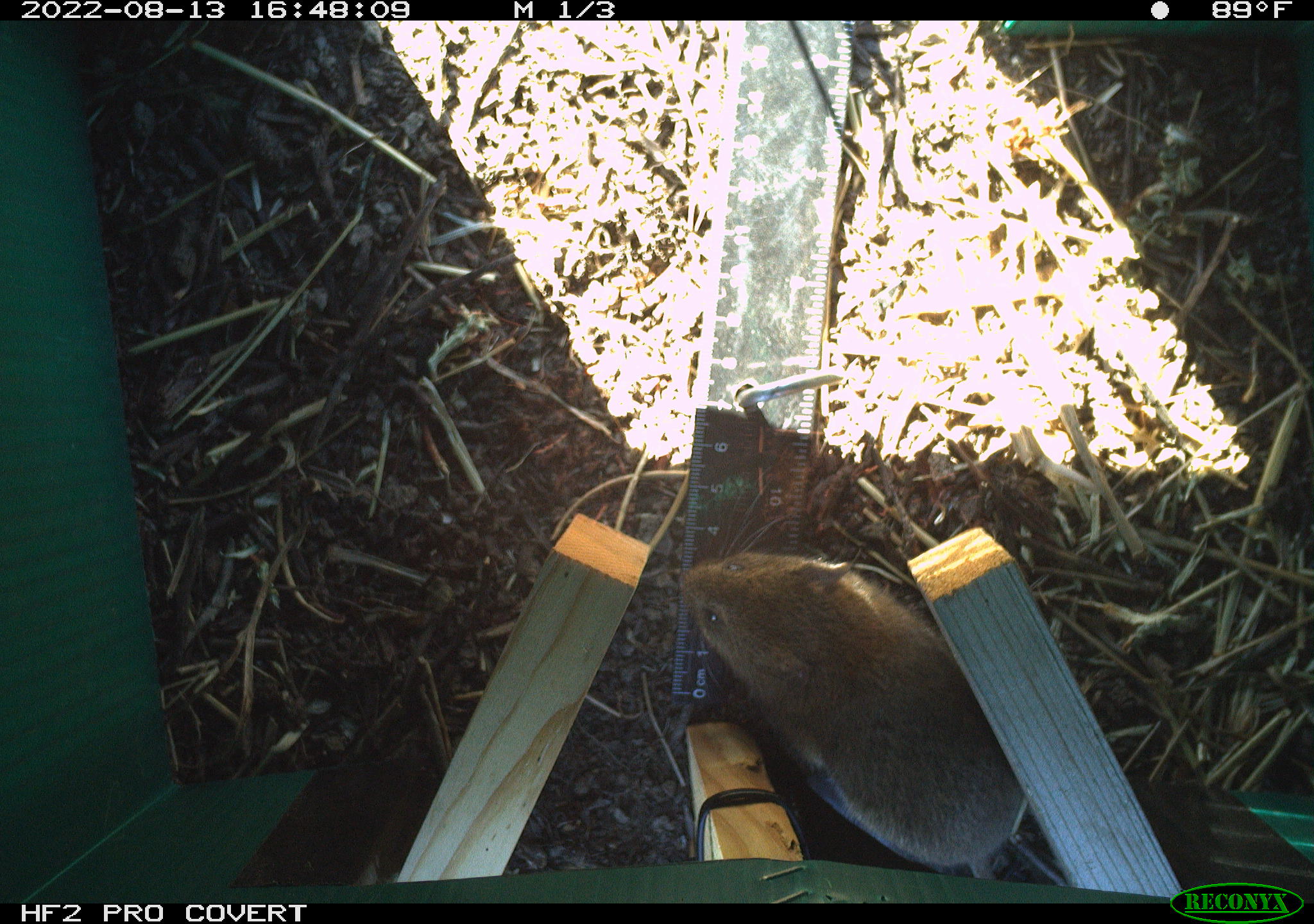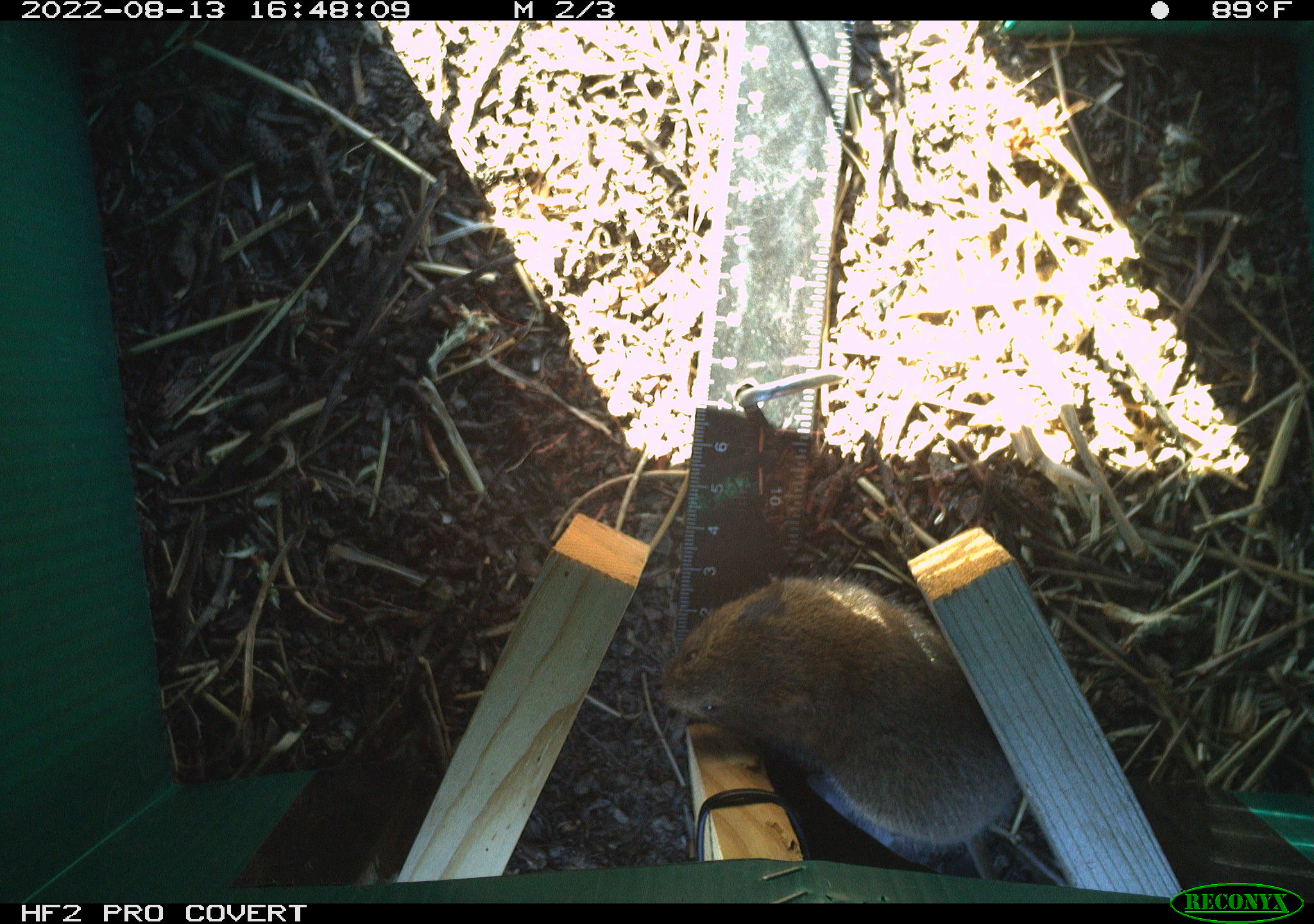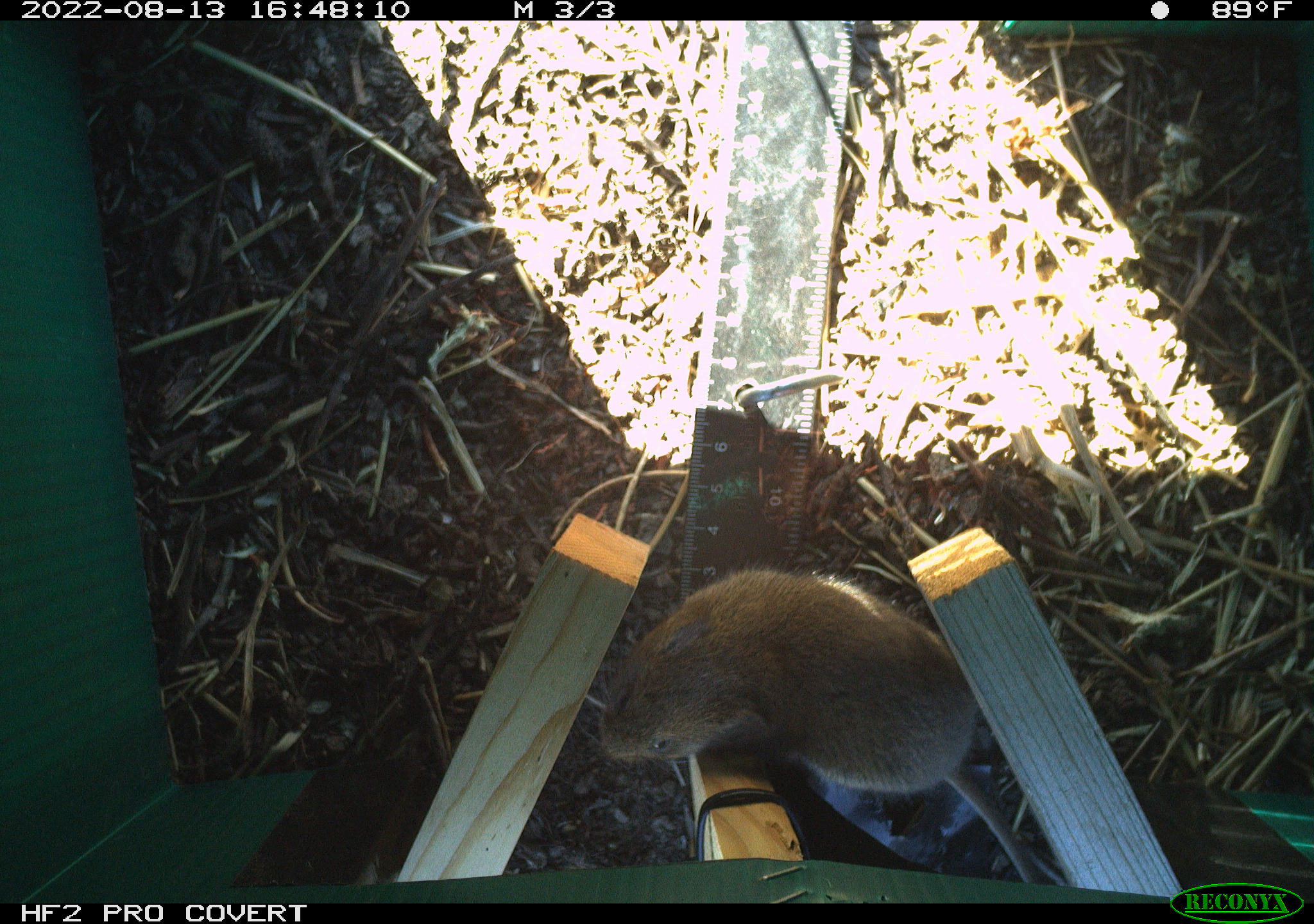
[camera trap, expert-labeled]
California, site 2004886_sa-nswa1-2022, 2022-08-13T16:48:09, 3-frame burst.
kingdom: Animalia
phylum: Chordata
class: Mammalia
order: Rodentia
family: Cricetidae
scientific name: Cricetidae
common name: hamsters, voles, lemmings, and allies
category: cricetidae family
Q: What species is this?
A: Cricetidae family (hamsters, voles, lemmings, and allies) (Cricetidae).